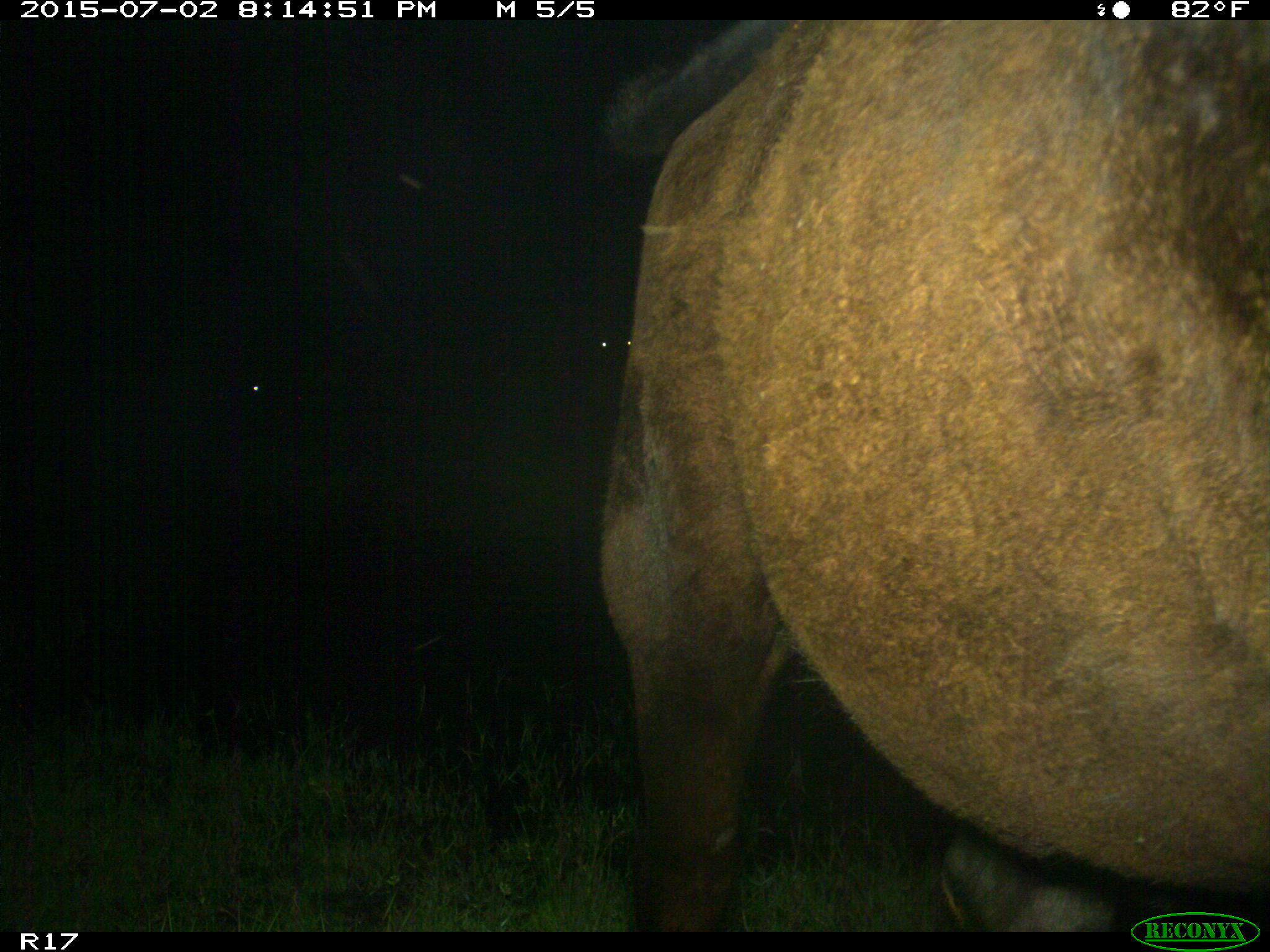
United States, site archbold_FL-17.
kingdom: Animalia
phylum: Chordata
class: Mammalia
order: Artiodactyla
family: Bovidae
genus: Bos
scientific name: Bos taurus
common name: domestic cow